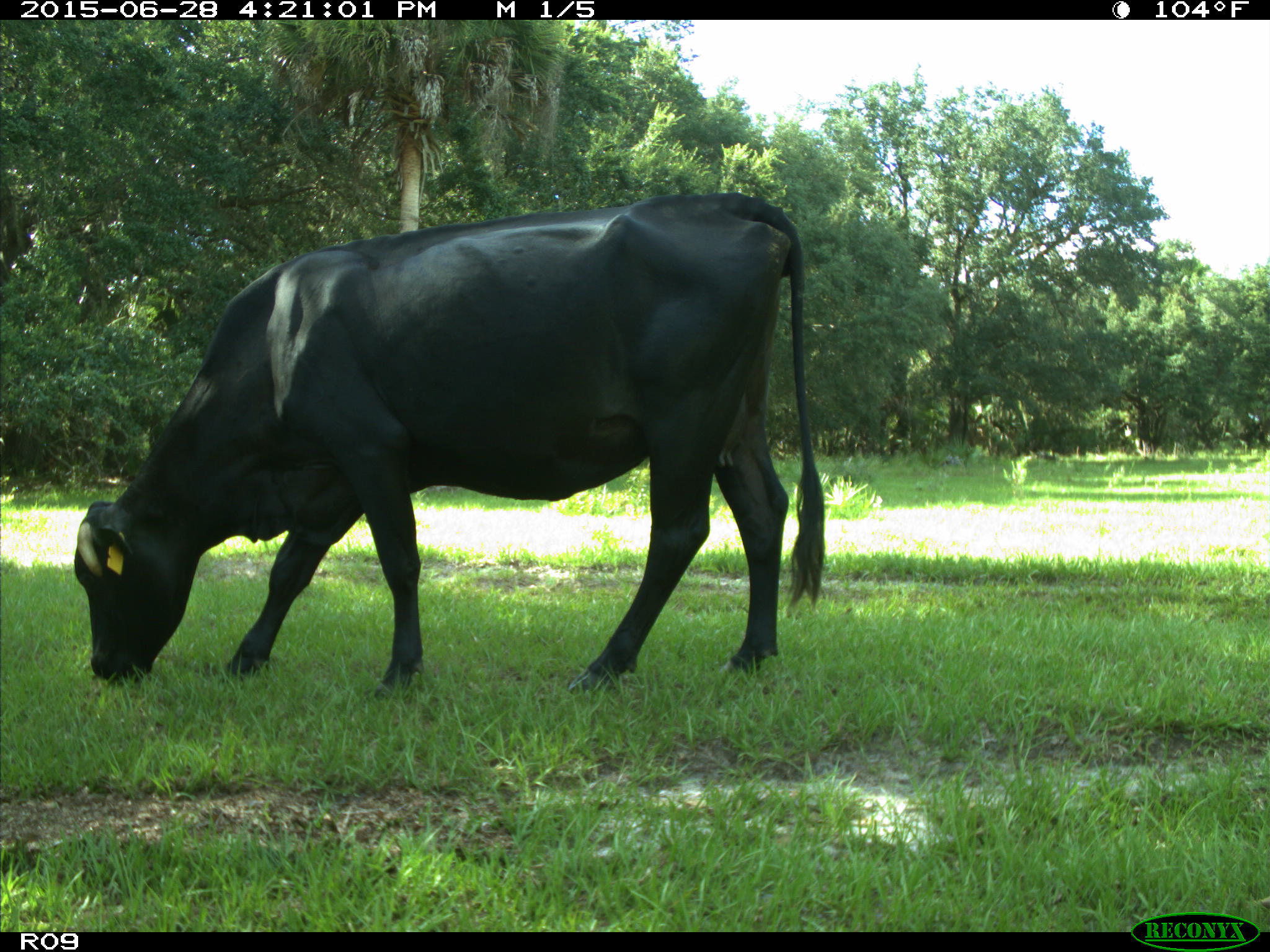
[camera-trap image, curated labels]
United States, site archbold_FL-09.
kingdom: Animalia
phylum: Chordata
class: Mammalia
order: Artiodactyla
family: Bovidae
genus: Bos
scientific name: Bos taurus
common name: domestic cow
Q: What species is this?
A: Bos taurus (domestic cow).